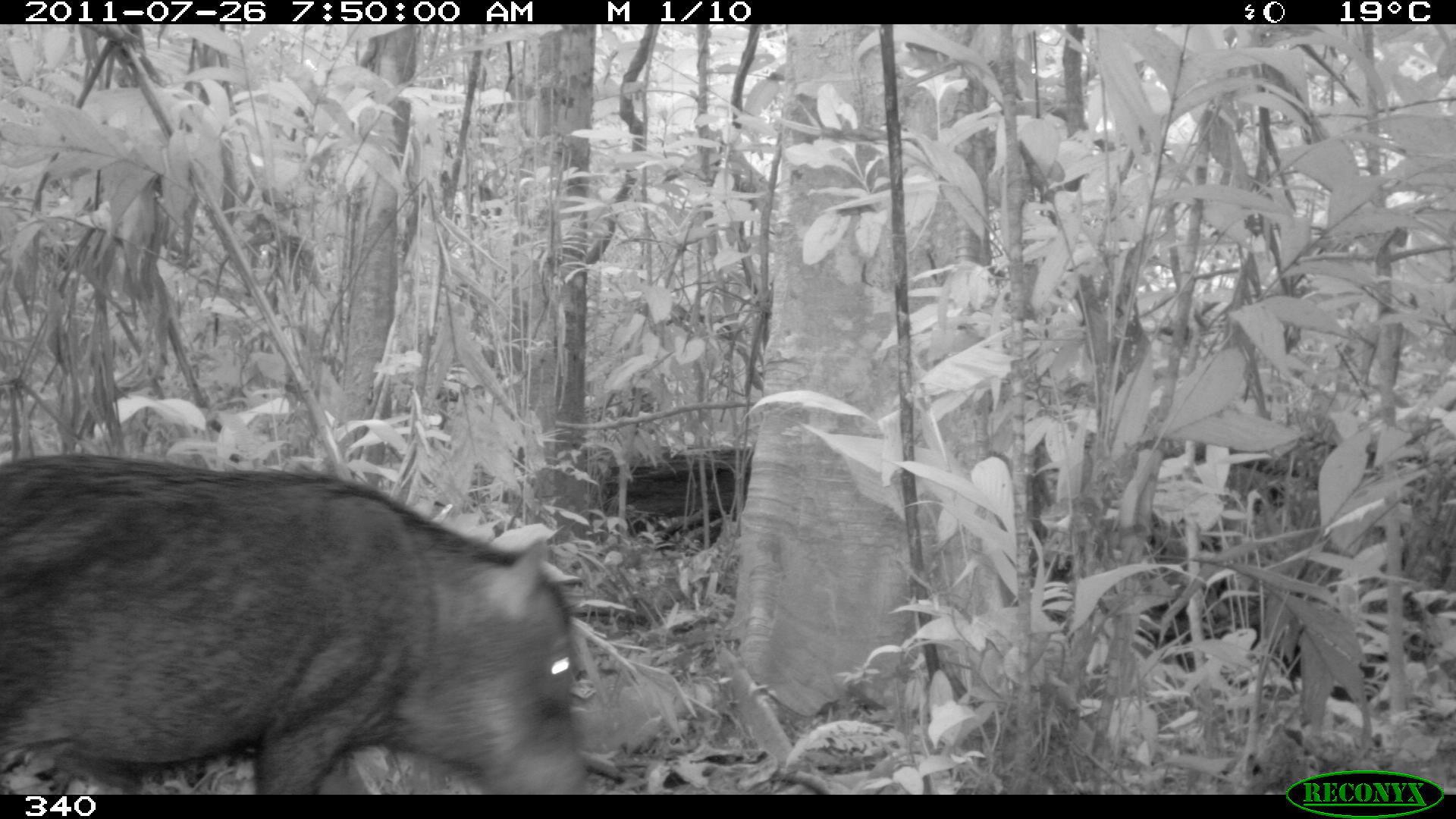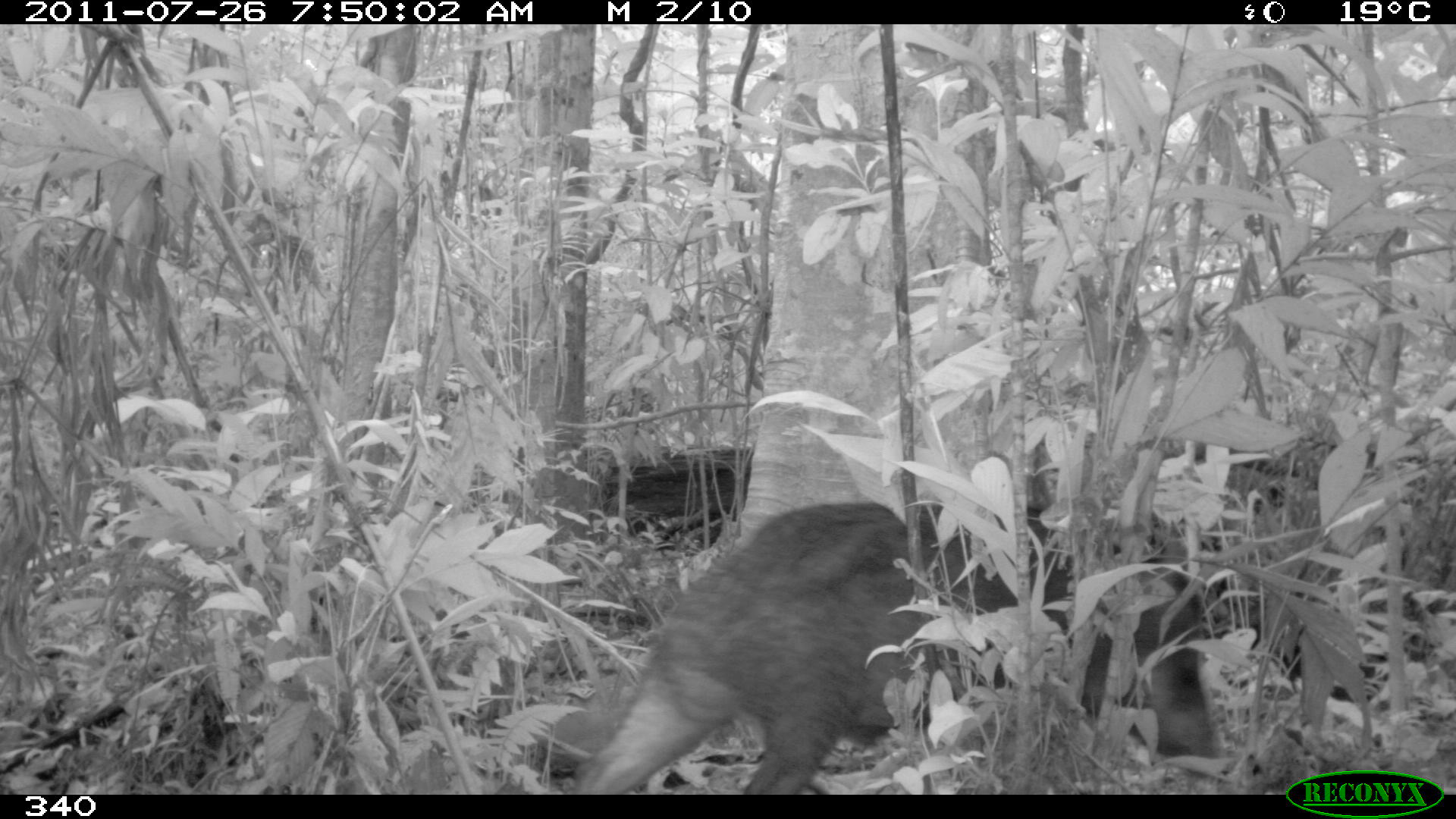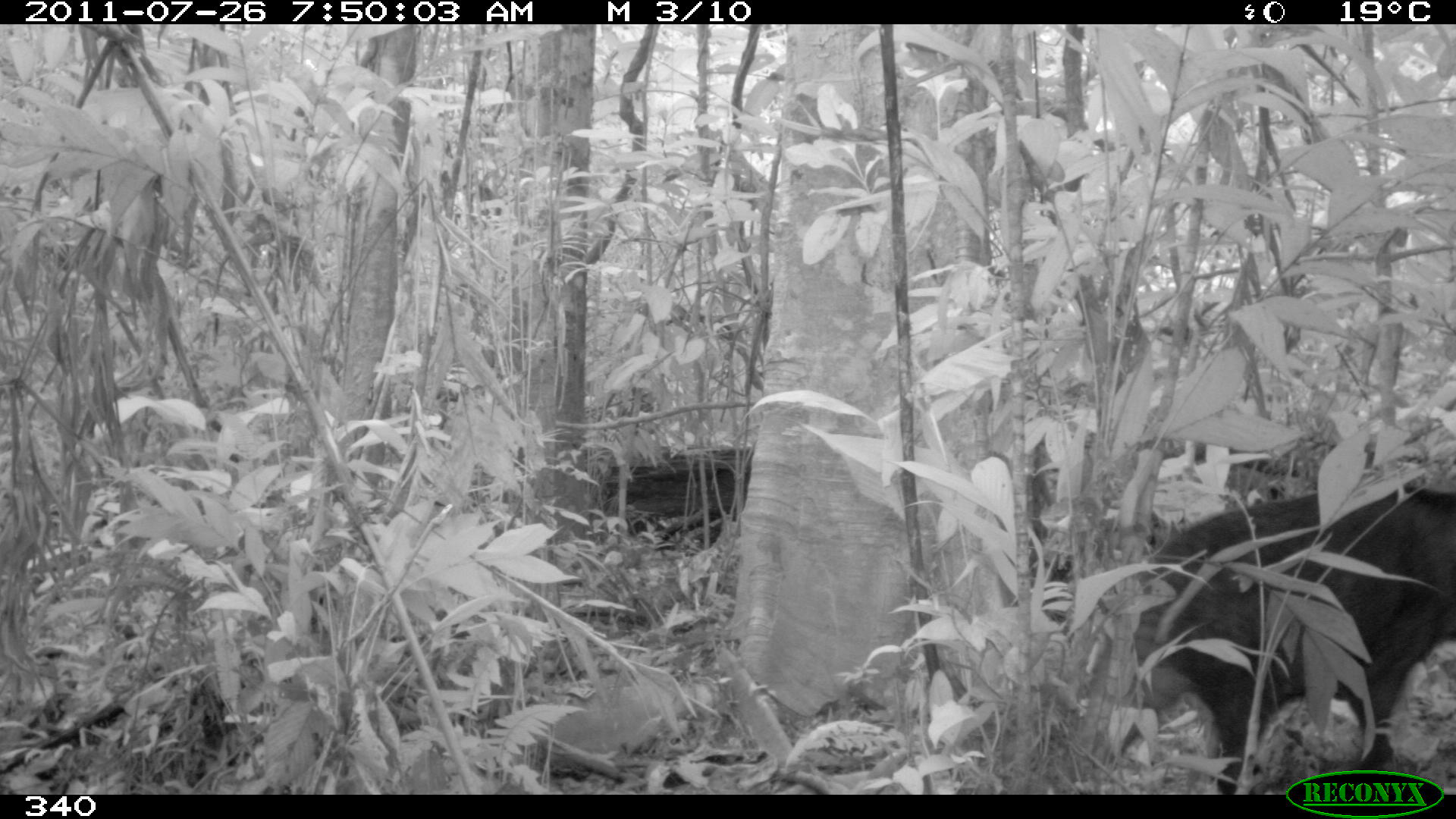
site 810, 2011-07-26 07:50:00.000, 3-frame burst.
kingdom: Animalia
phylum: Chordata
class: Mammalia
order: Artiodactyla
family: Tayassuidae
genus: Tayassu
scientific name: Tayassu pecari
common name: white-lipped peccary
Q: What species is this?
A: Tayassu pecari (white-lipped peccary).